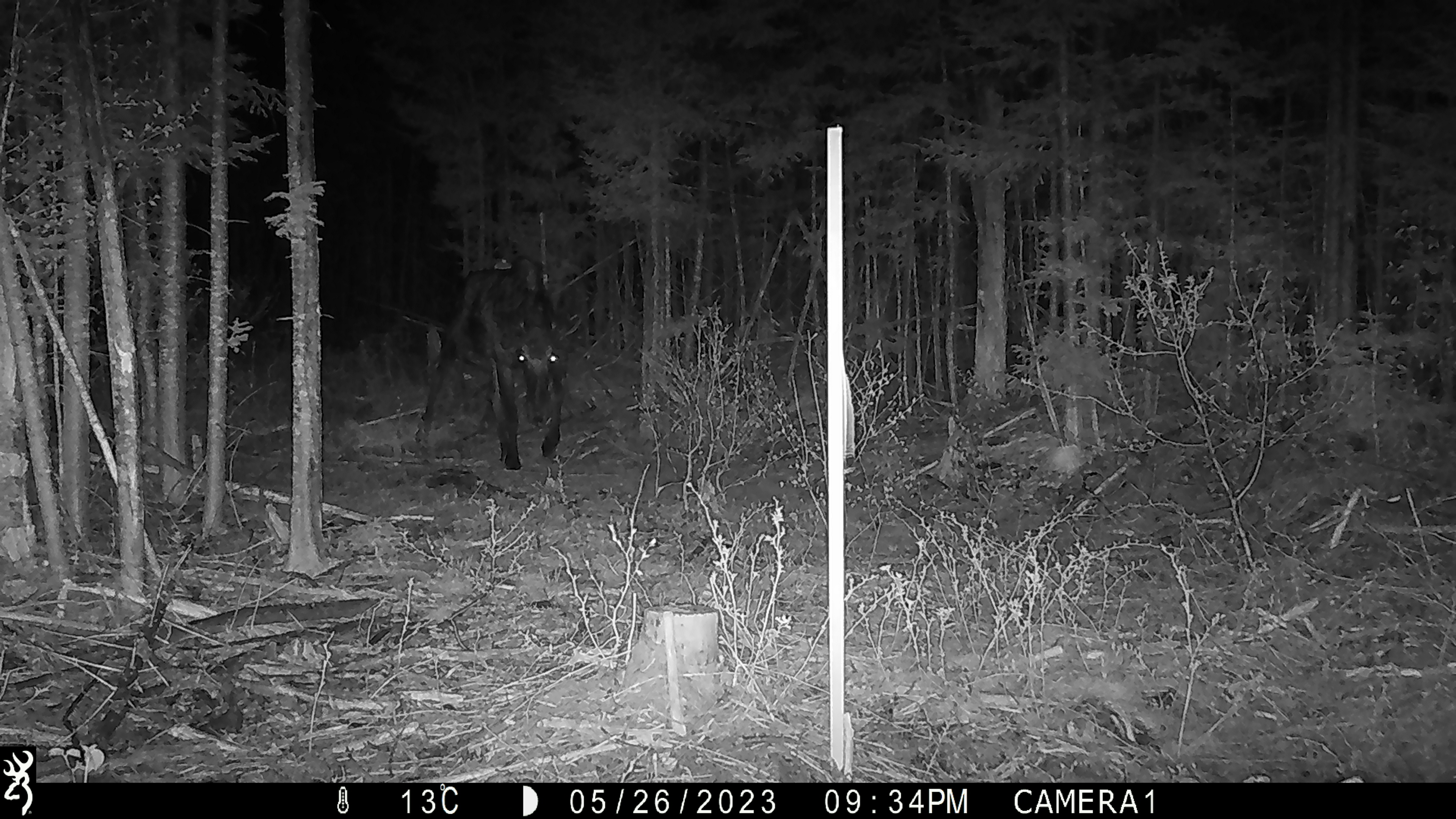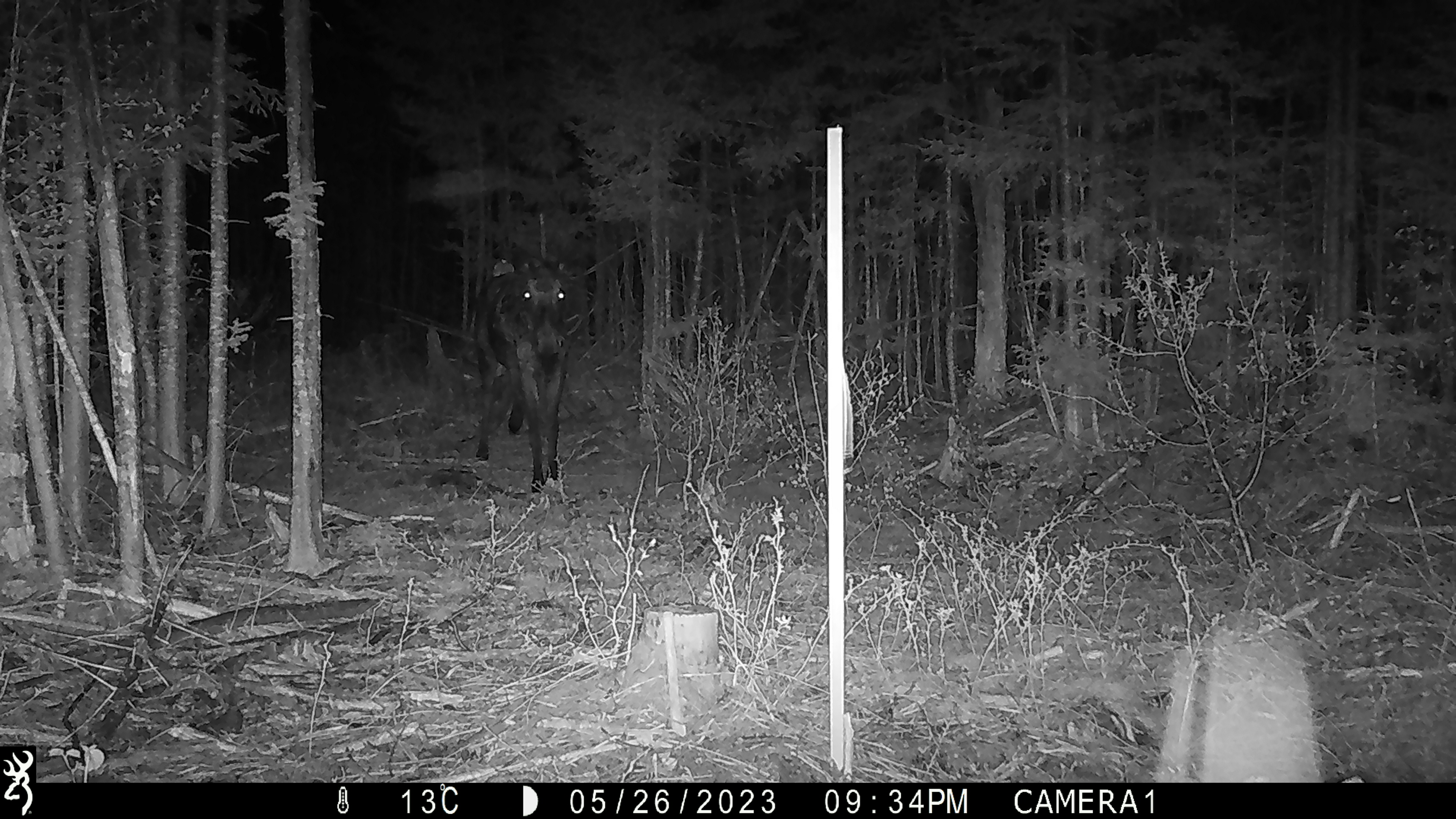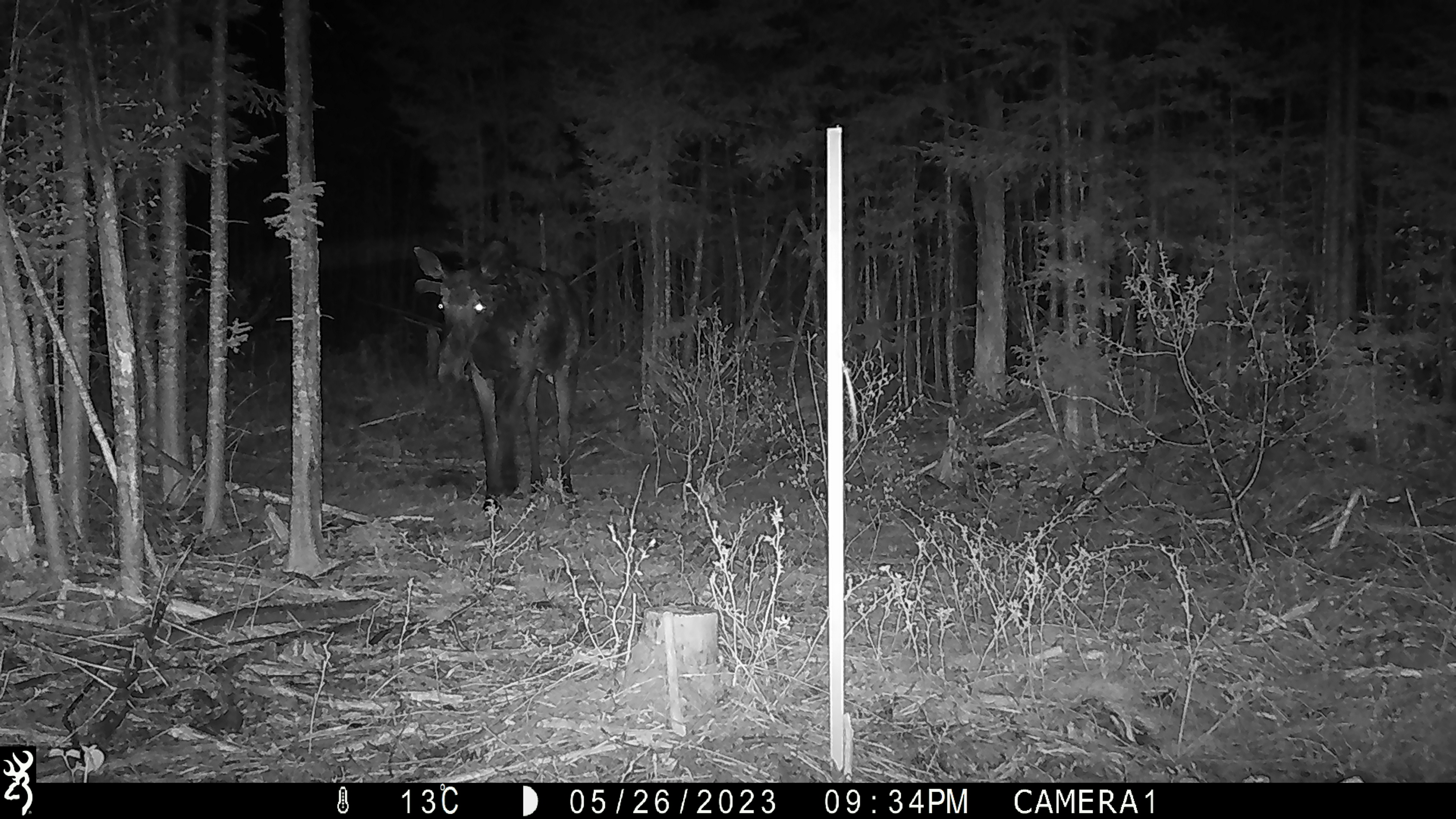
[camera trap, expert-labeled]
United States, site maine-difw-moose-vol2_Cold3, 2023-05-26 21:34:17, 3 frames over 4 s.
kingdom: Animalia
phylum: Chordata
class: Mammalia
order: Artiodactyla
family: Cervidae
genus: Alces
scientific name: Alces alces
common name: moose